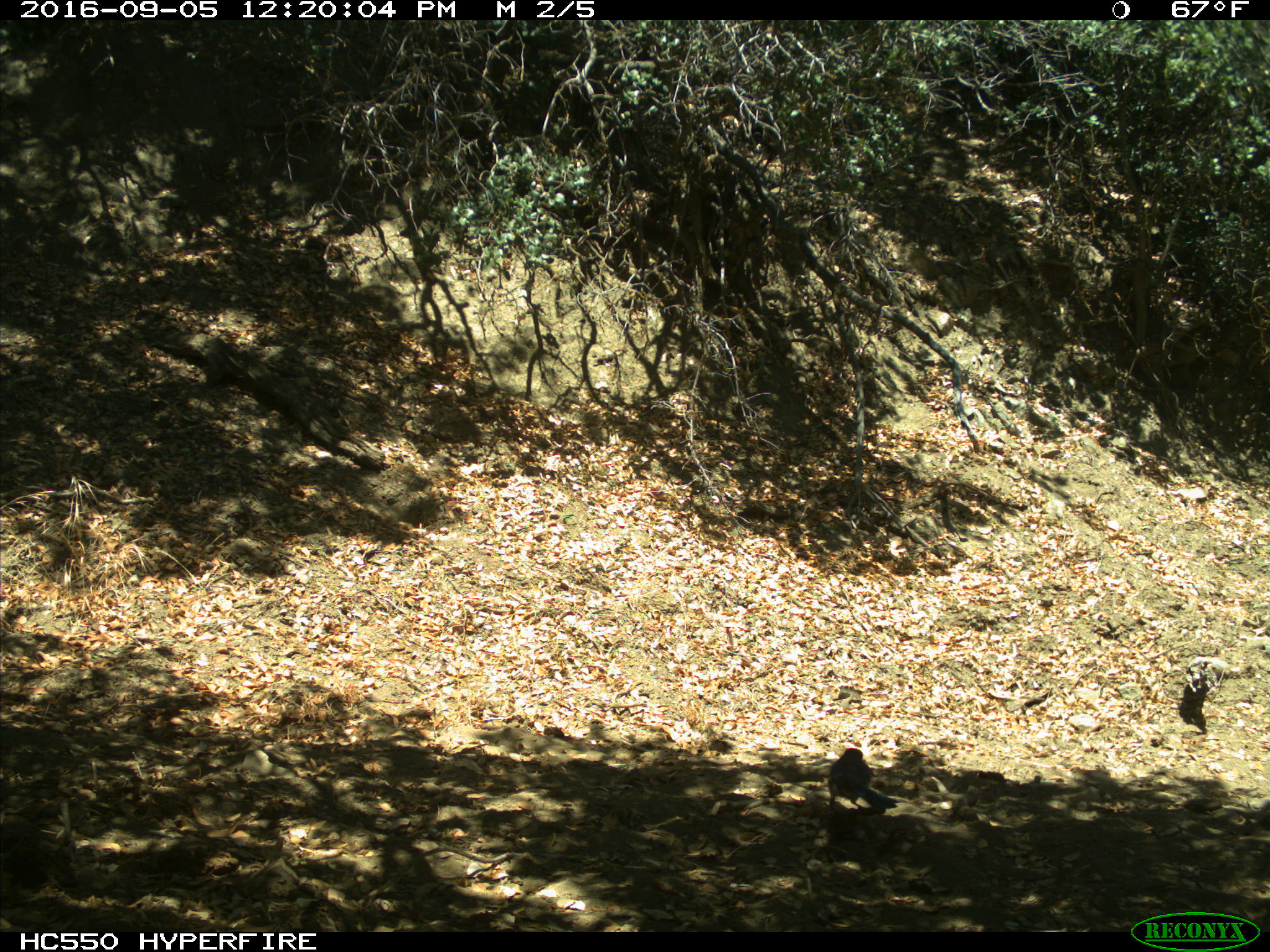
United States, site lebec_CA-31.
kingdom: Animalia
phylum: Chordata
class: Aves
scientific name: Aves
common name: birds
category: unidentified bird